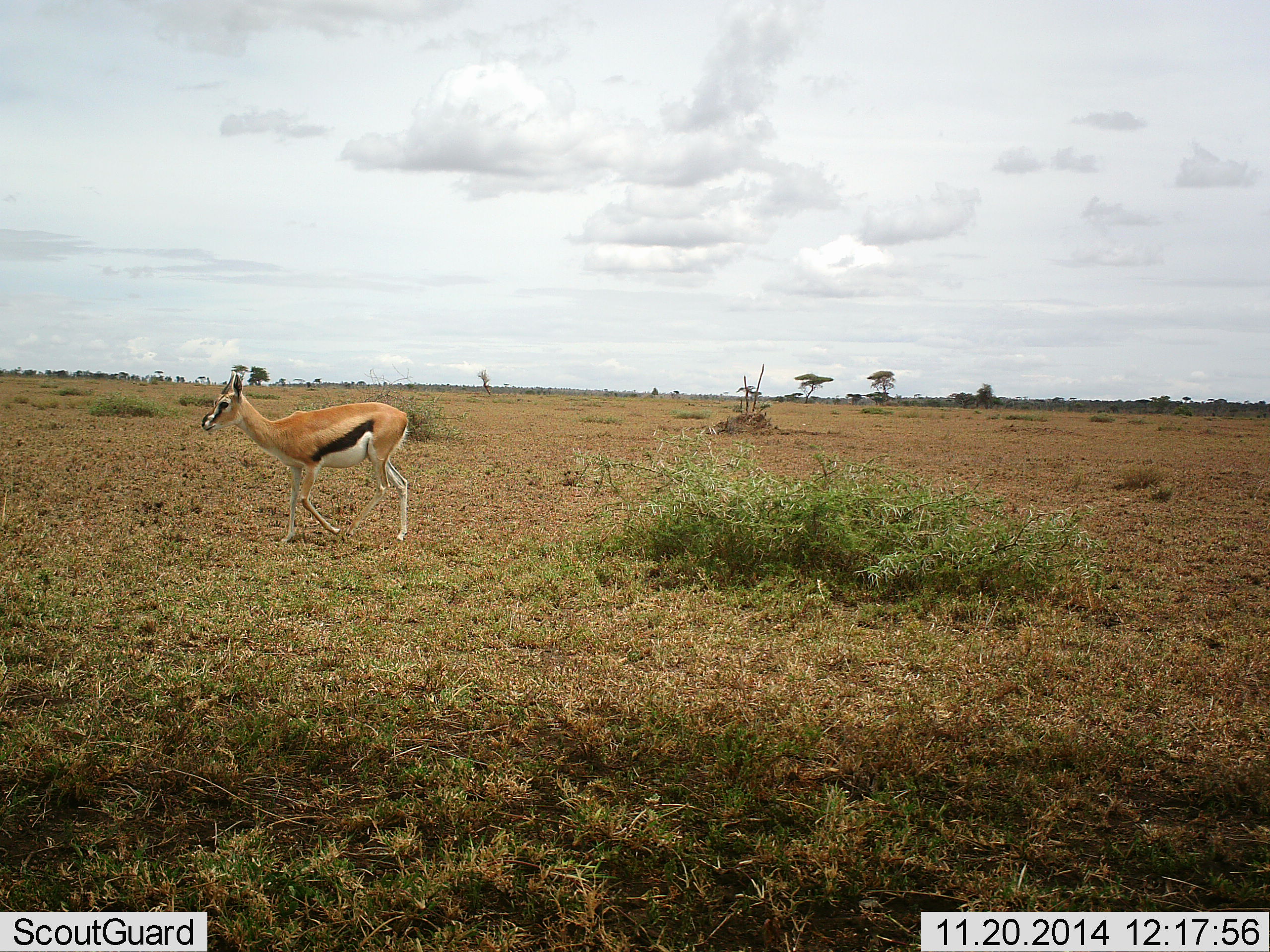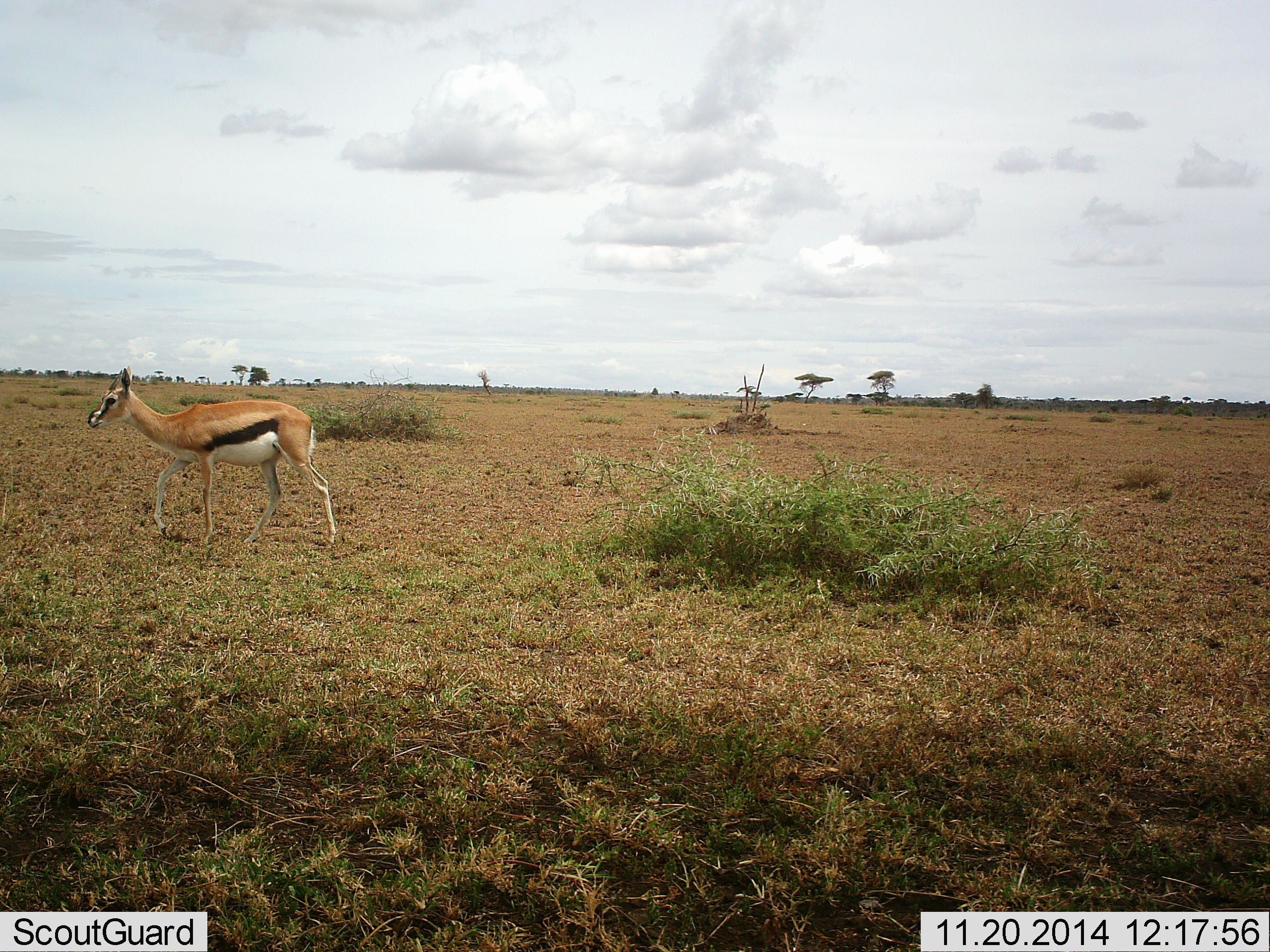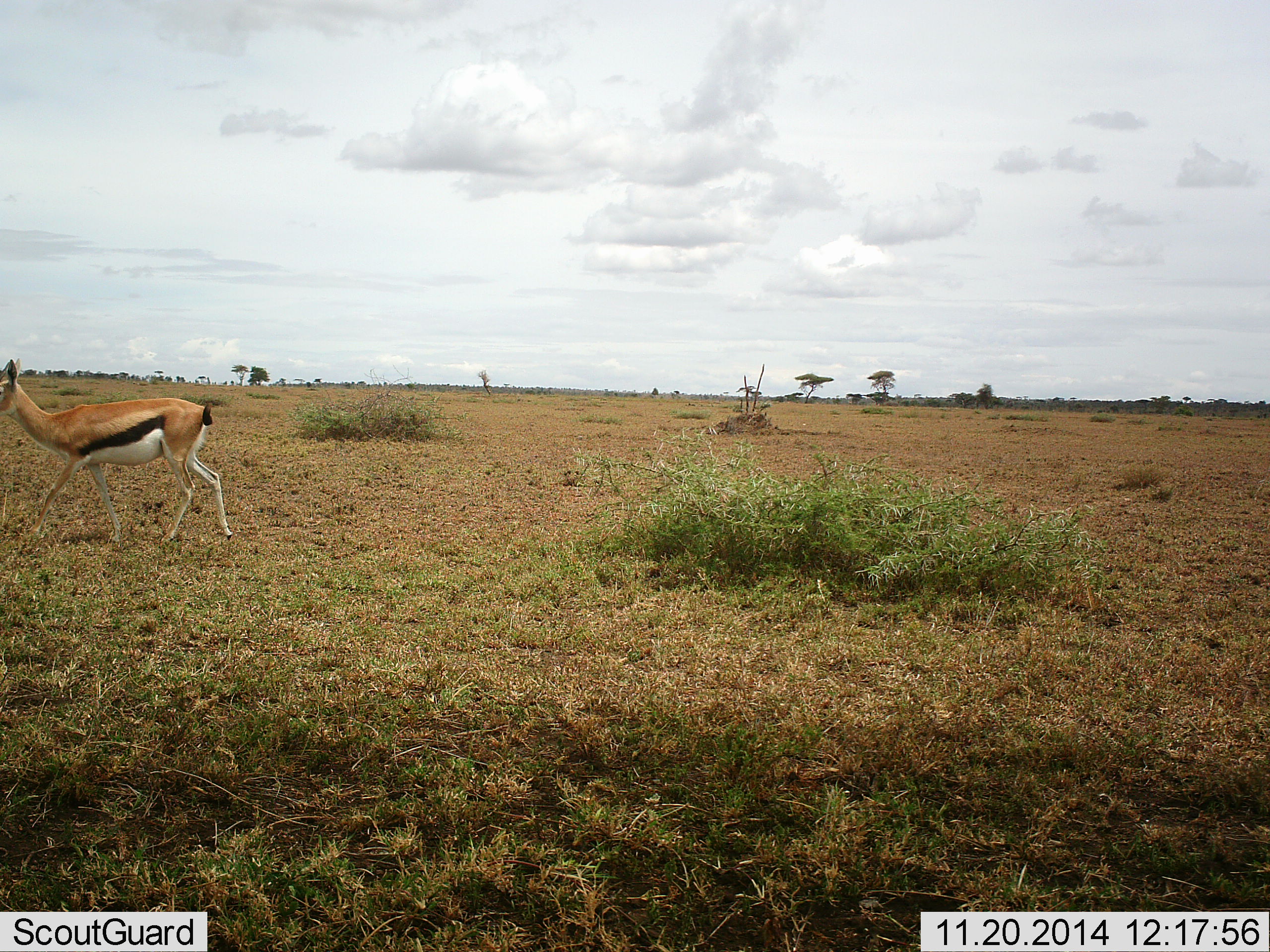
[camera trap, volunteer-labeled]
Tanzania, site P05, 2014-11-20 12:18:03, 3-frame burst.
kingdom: Animalia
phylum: Chordata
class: Mammalia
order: Artiodactyla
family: Bovidae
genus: Eudorcas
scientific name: Eudorcas thomsonii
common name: thomson's gazelle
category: gazellethomsons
Gazellethomsons (thomson's gazelle) (Eudorcas thomsonii), count 1. Behavior (volunteer vote fractions): standing 0%, resting 0%, moving 100%, interacting 0%. Young present (vote fraction): 0%. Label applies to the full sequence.